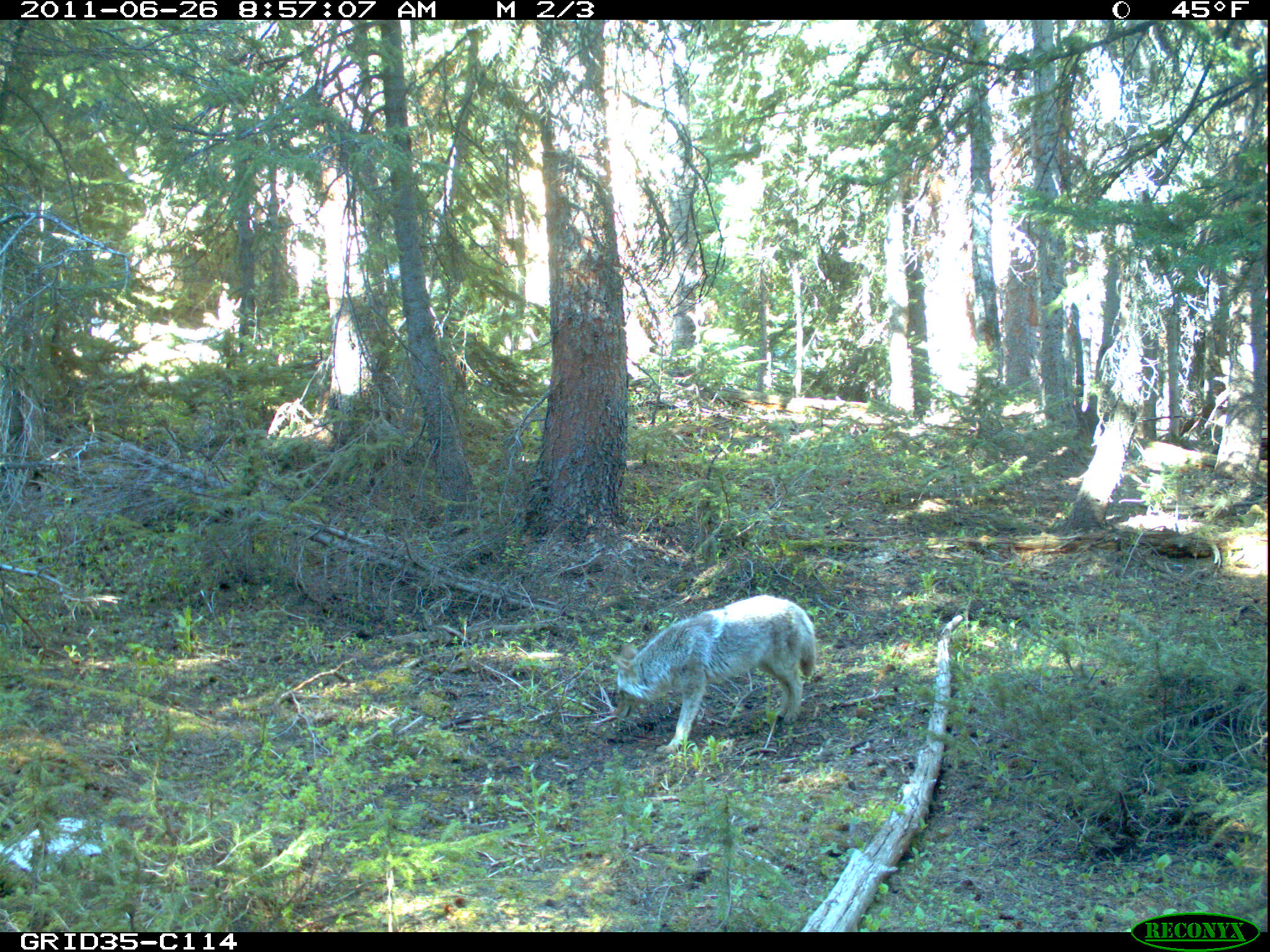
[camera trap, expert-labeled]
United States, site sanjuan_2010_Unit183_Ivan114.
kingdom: Animalia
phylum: Chordata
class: Mammalia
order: Carnivora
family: Canidae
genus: Canis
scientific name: Canis latrans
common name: coyote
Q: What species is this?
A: Canis latrans (coyote).